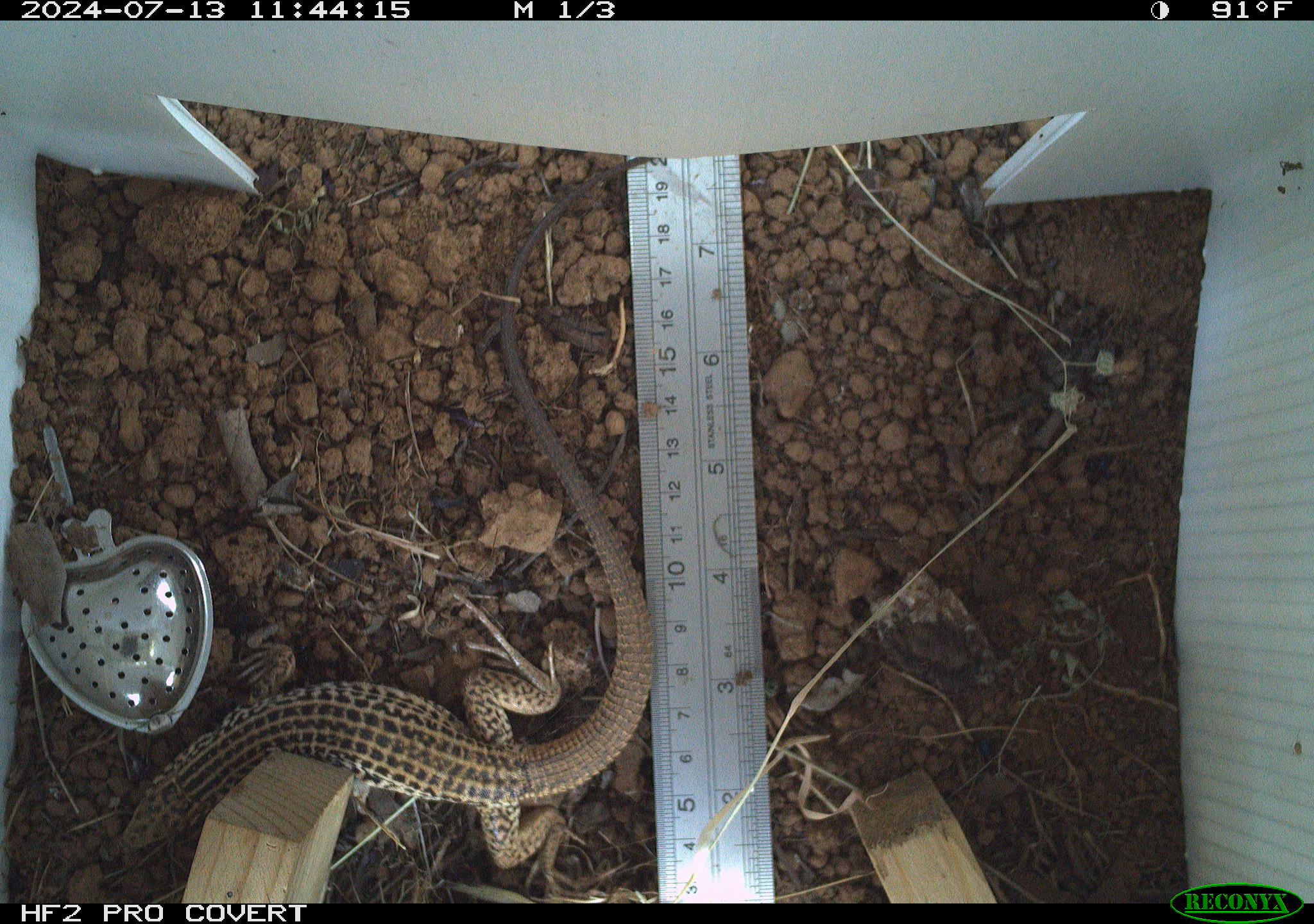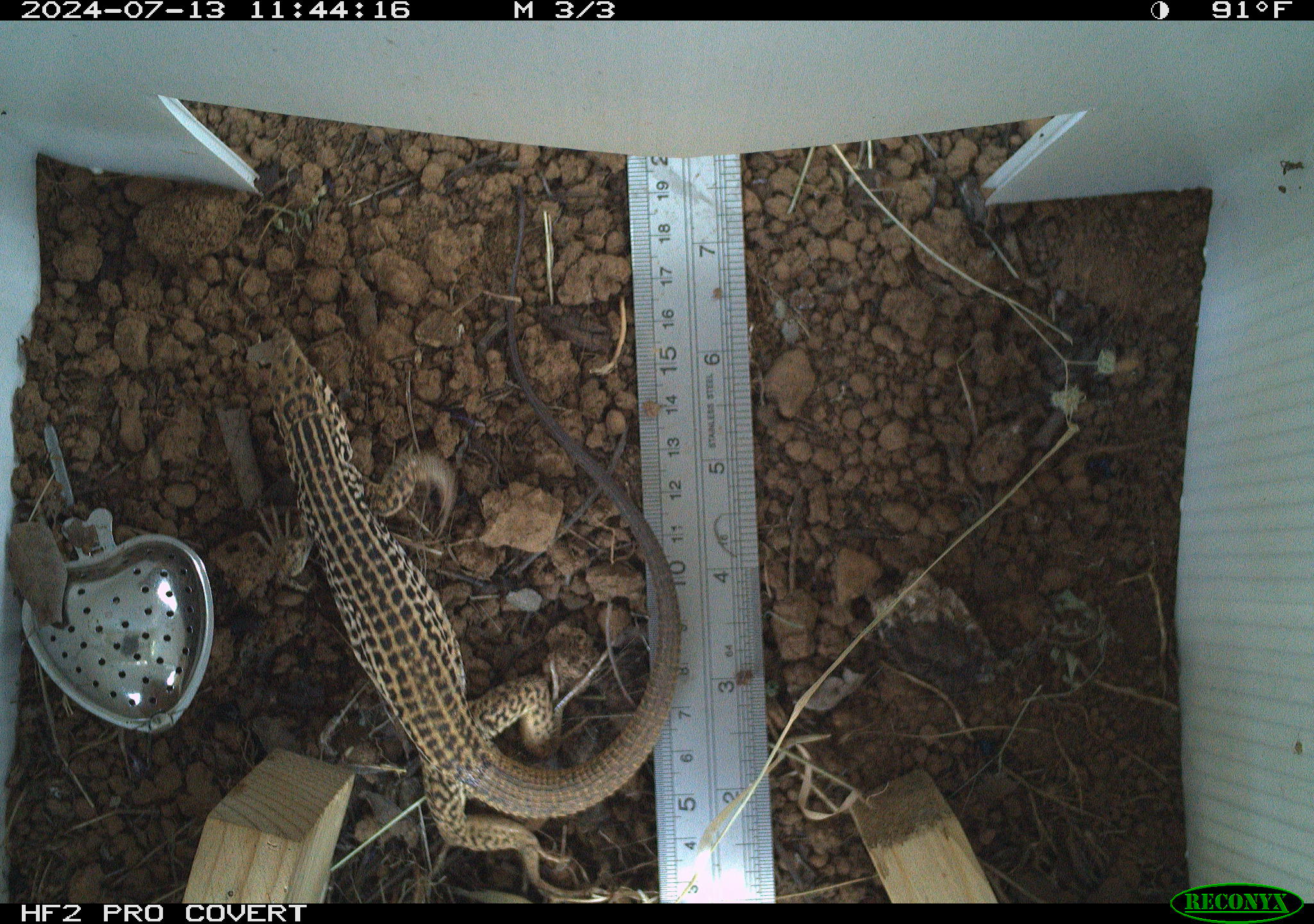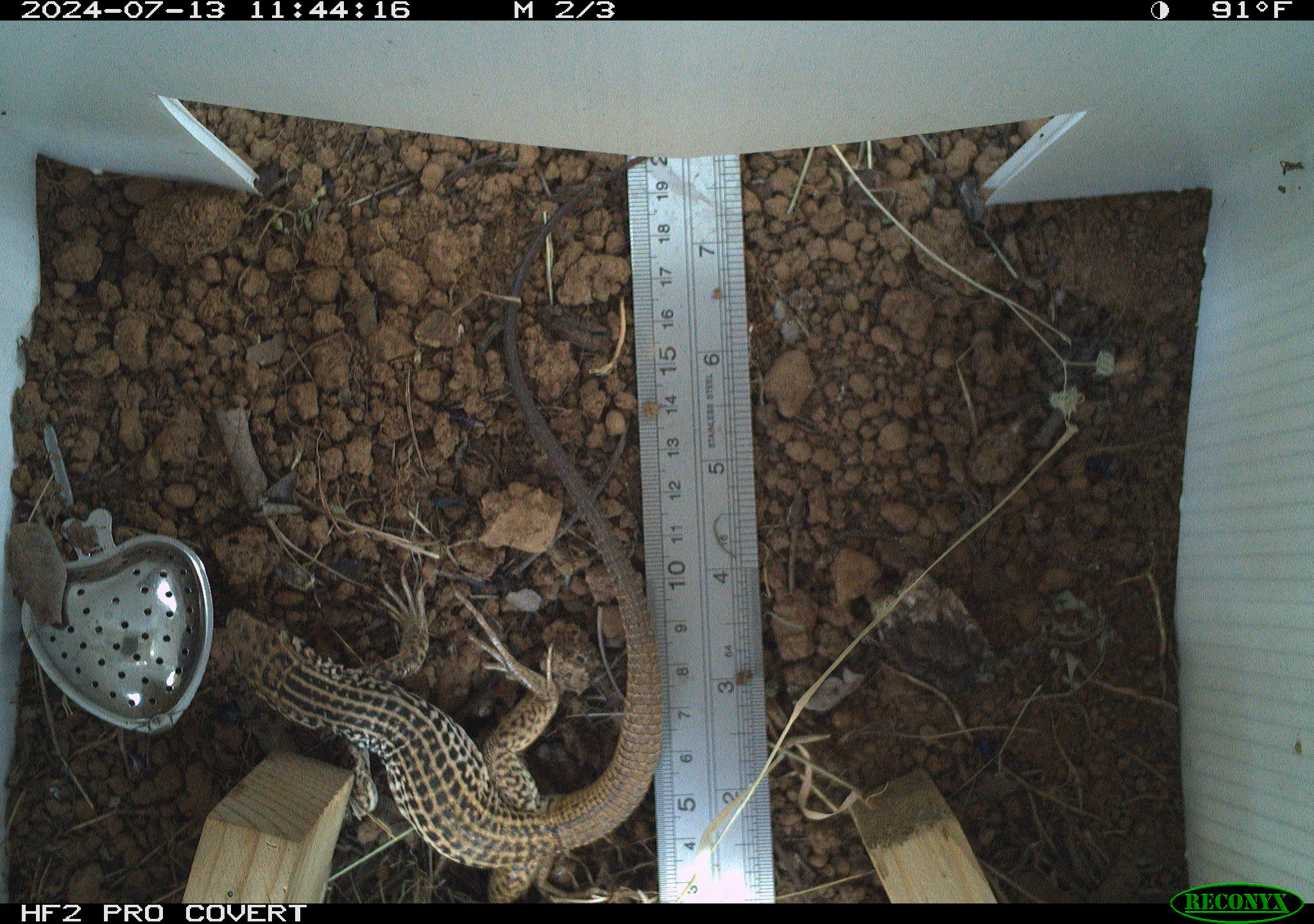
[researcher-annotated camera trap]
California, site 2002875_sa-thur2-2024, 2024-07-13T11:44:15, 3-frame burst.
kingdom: Animalia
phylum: Chordata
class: Reptilia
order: Squamata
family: Teiidae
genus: Aspidoscelis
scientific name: Aspidoscelis tigris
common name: western whiptail